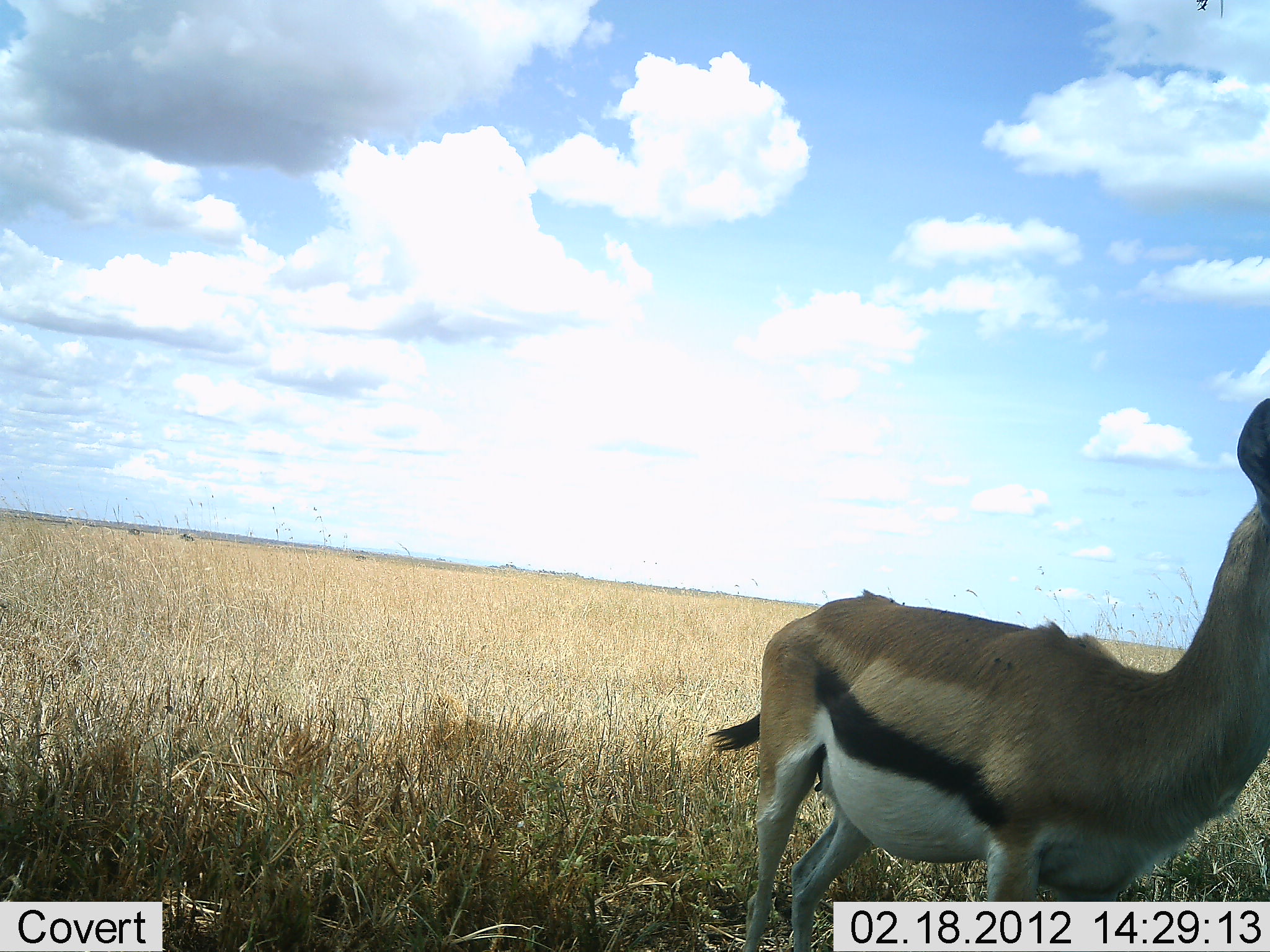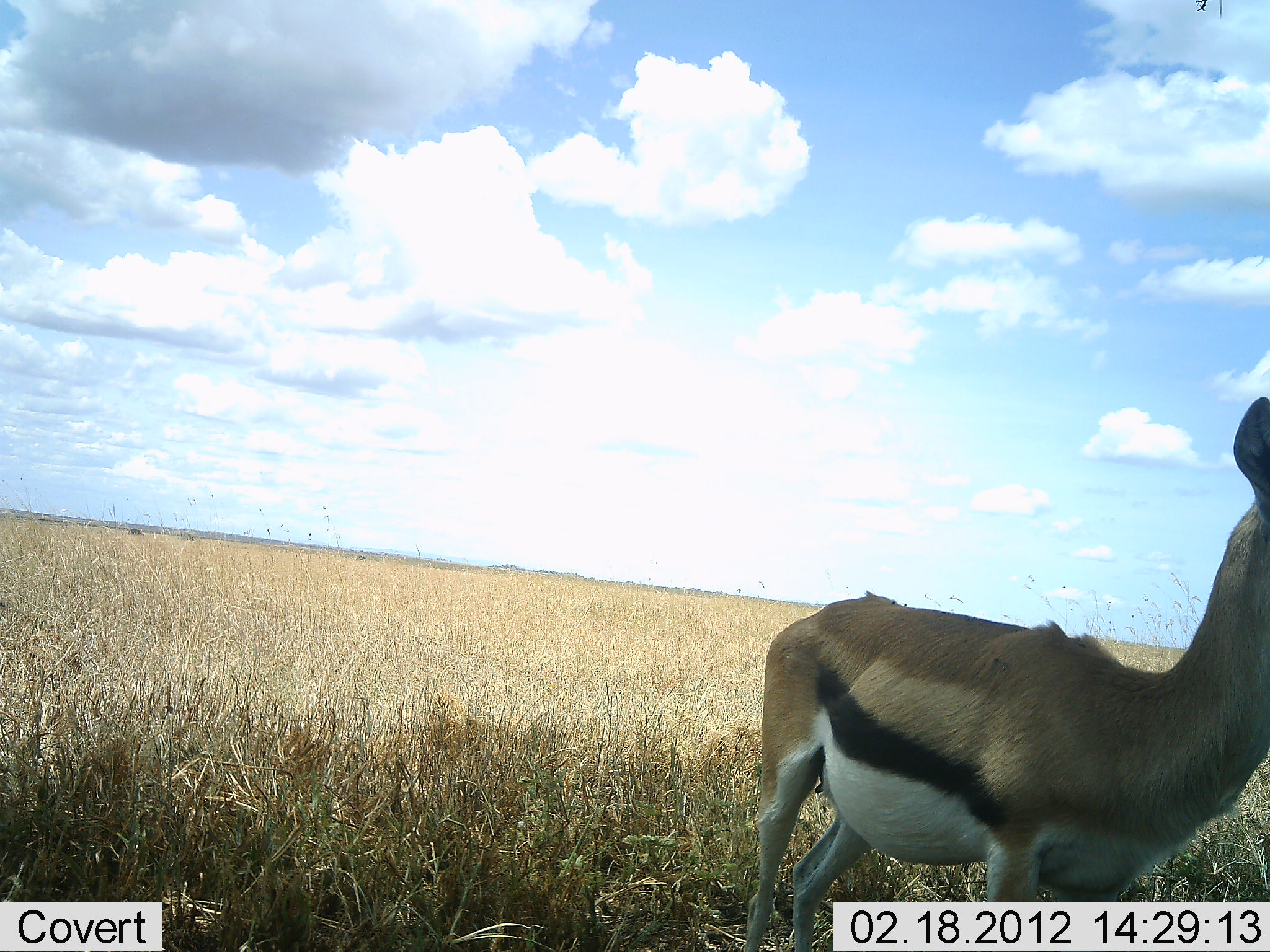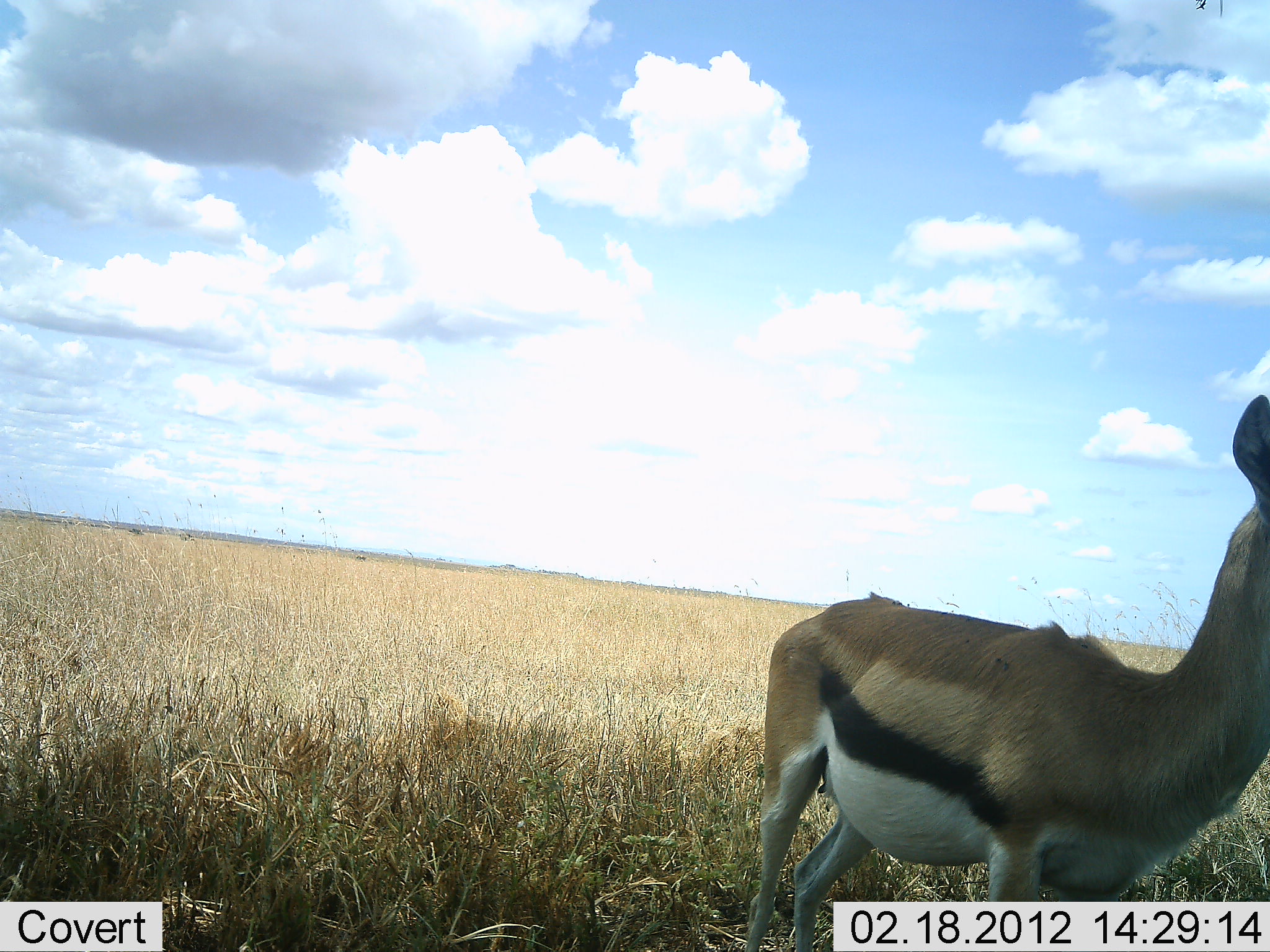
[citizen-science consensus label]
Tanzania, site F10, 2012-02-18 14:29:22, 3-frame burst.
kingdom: Animalia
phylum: Chordata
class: Mammalia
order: Artiodactyla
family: Bovidae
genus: Eudorcas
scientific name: Eudorcas thomsonii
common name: thomson's gazelle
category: gazellethomsons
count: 1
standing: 100%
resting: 0%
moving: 0%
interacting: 0%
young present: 0%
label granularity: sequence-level